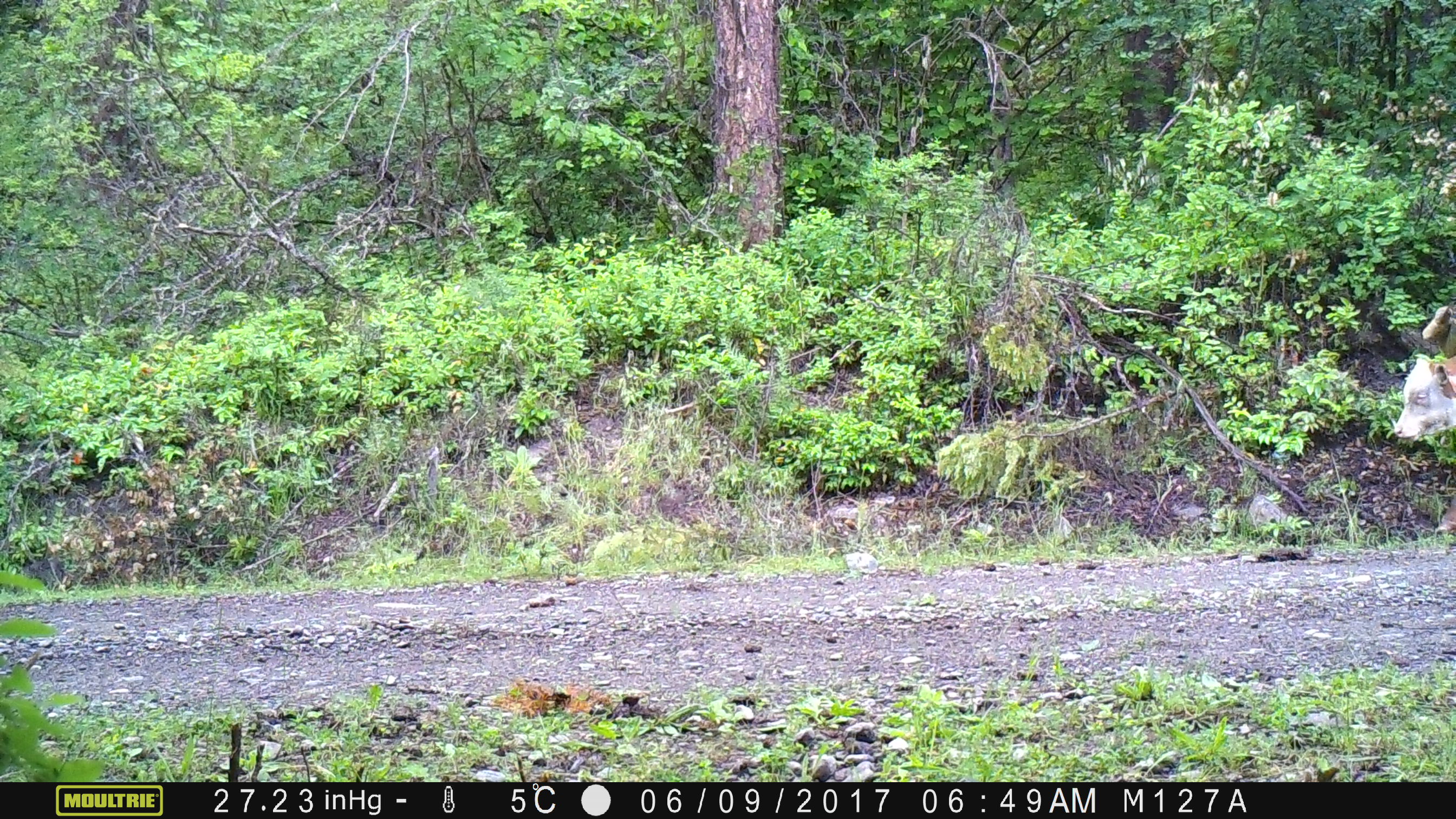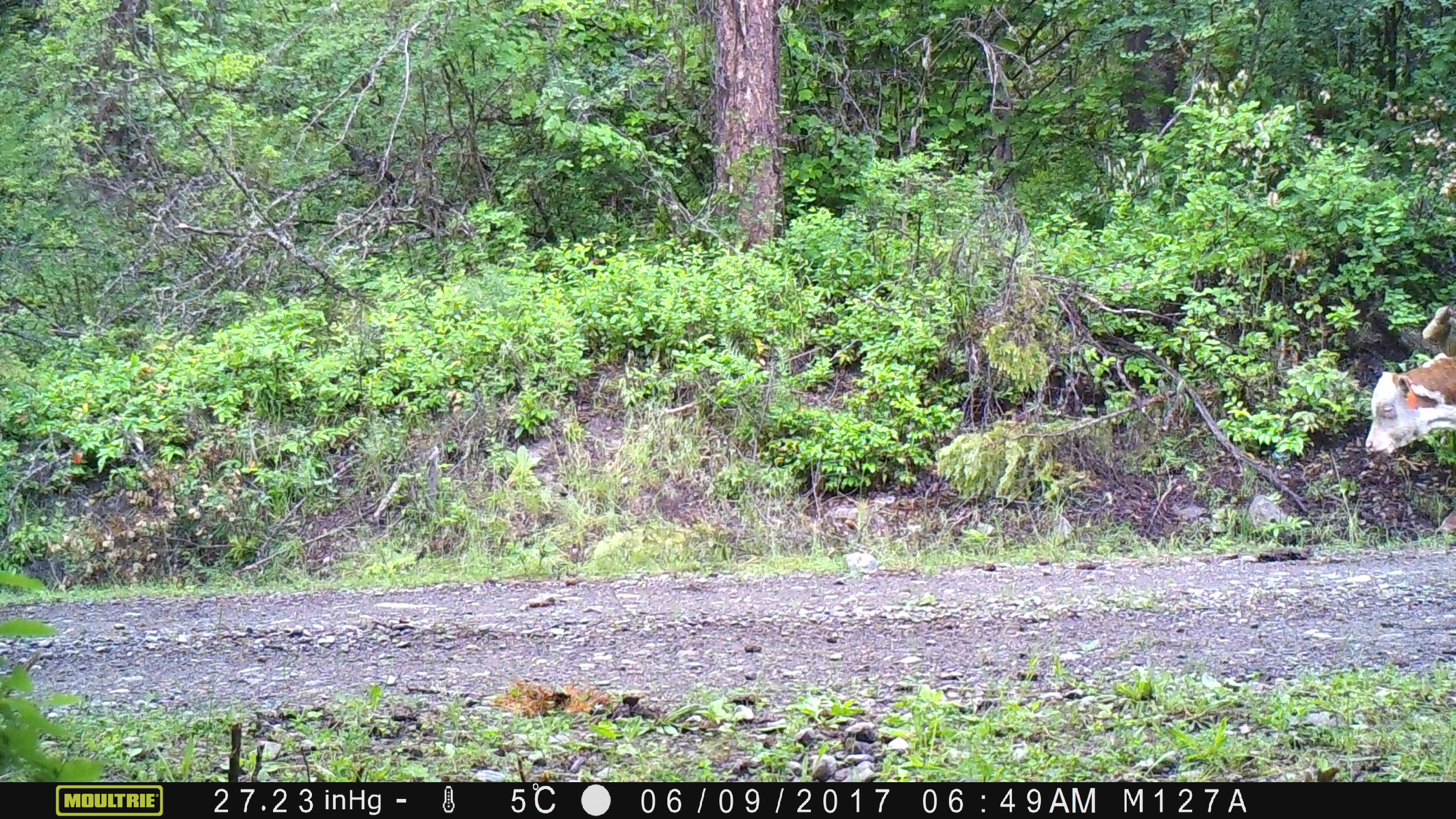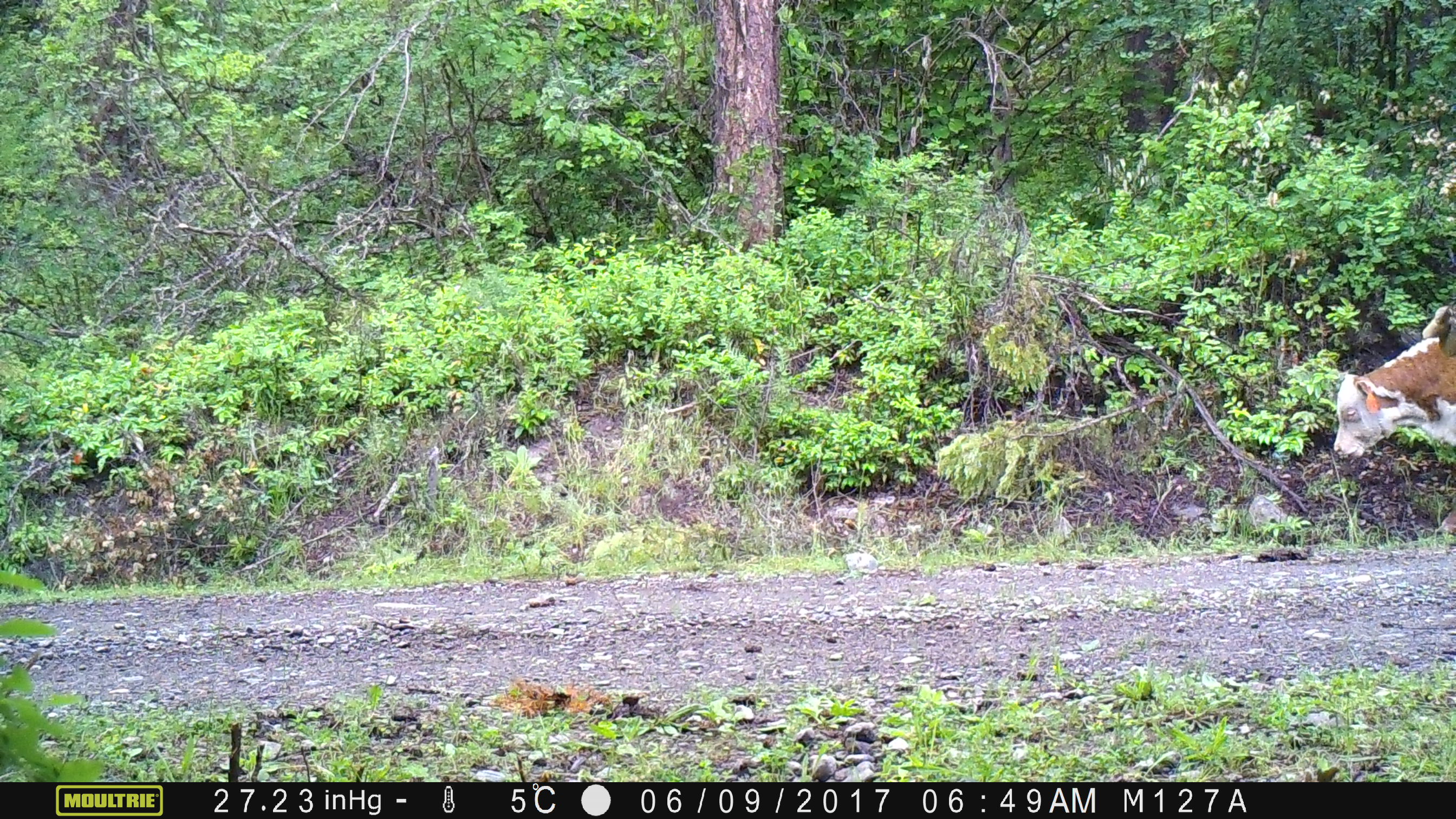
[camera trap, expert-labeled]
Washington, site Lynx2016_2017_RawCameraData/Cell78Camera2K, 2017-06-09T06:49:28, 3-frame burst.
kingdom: Animalia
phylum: Chordata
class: Mammalia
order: Artiodactyla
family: Bovidae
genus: Bos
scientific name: Bos taurus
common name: domestic cattle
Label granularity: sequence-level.